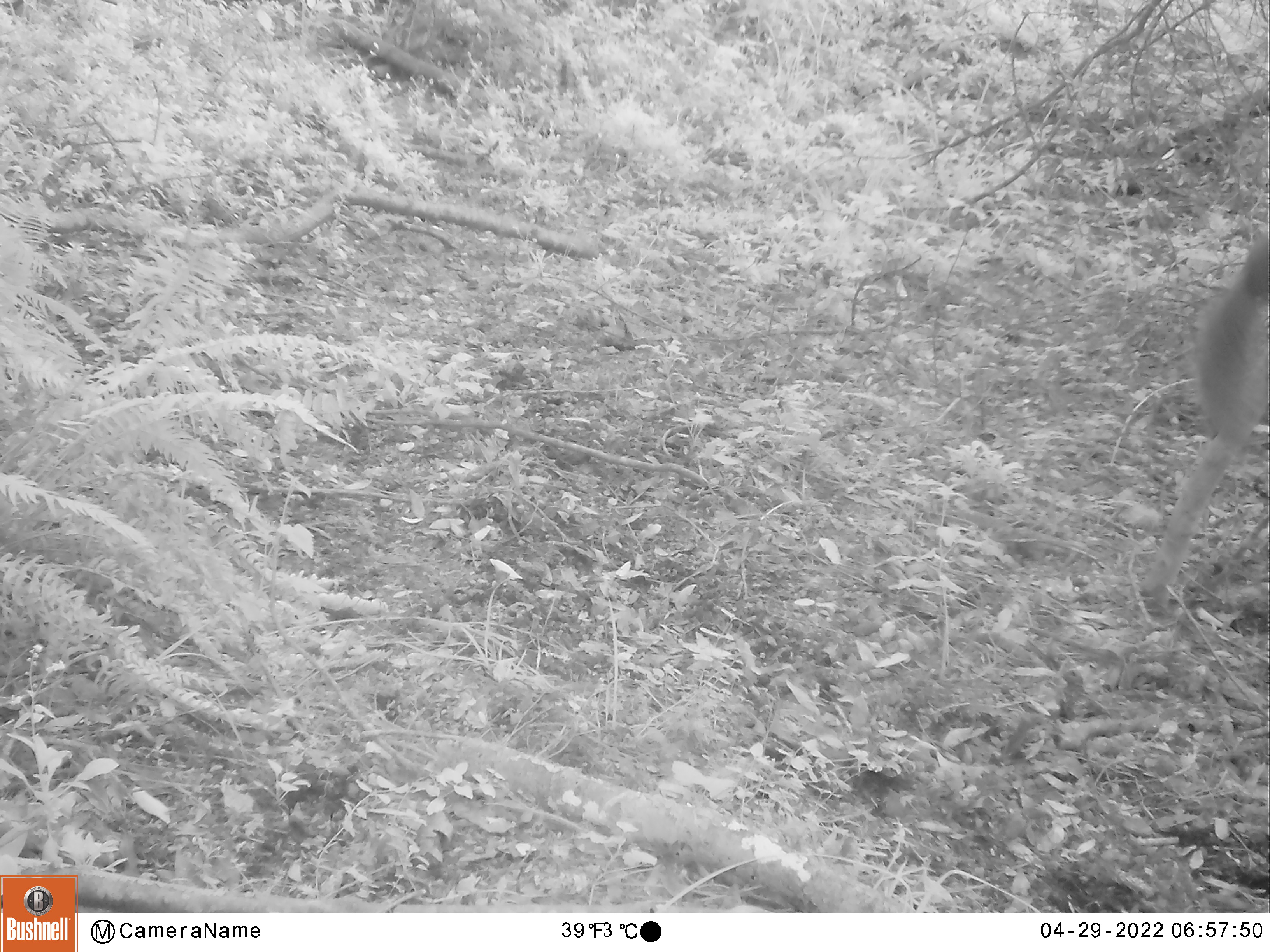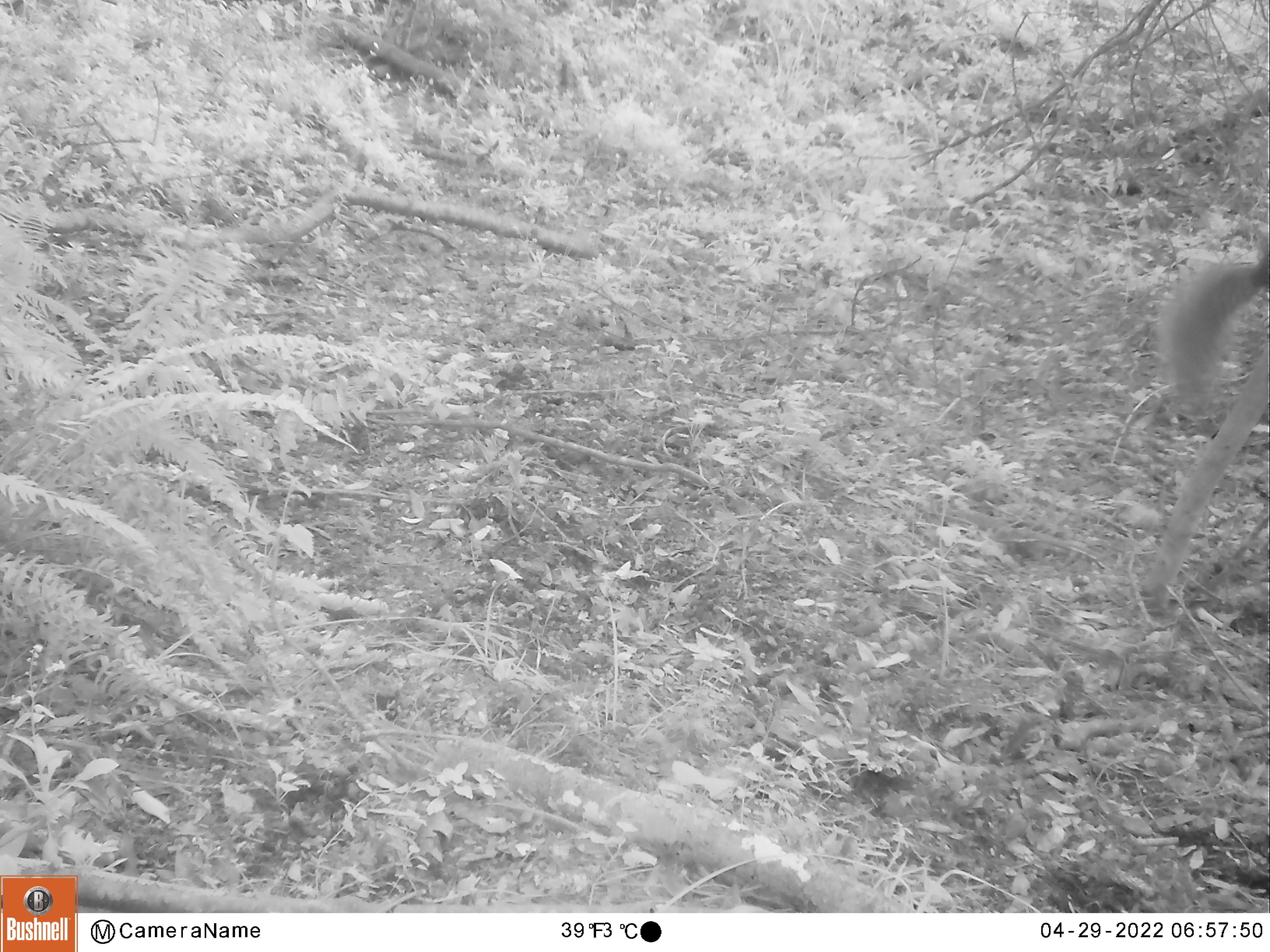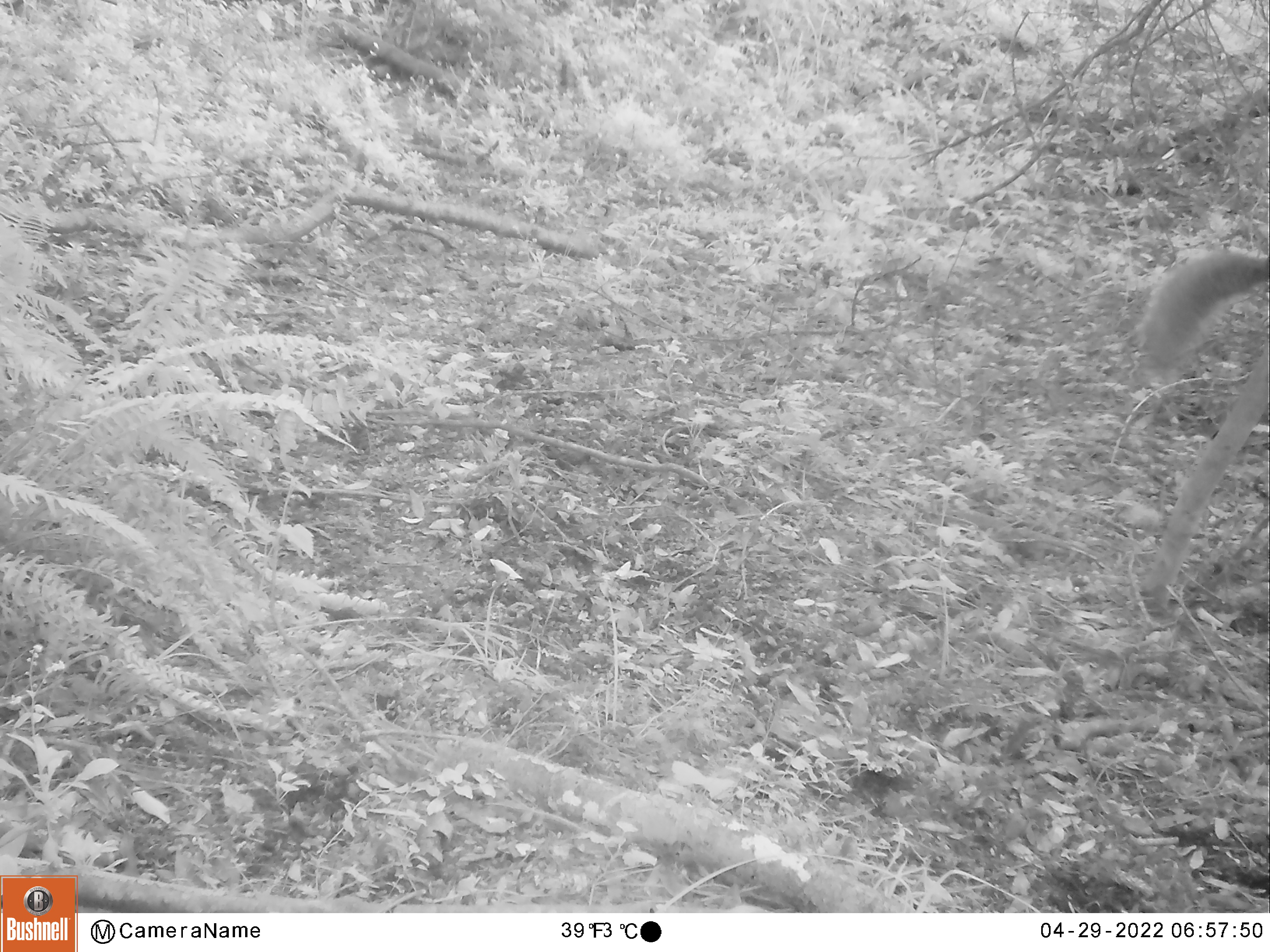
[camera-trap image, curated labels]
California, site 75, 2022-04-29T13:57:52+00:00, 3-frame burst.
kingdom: Animalia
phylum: Chordata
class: Mammalia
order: Rodentia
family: Sciuridae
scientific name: Sciuridae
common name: squirrel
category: unknown squirrel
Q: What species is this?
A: Unknown squirrel (squirrel) (Sciuridae).